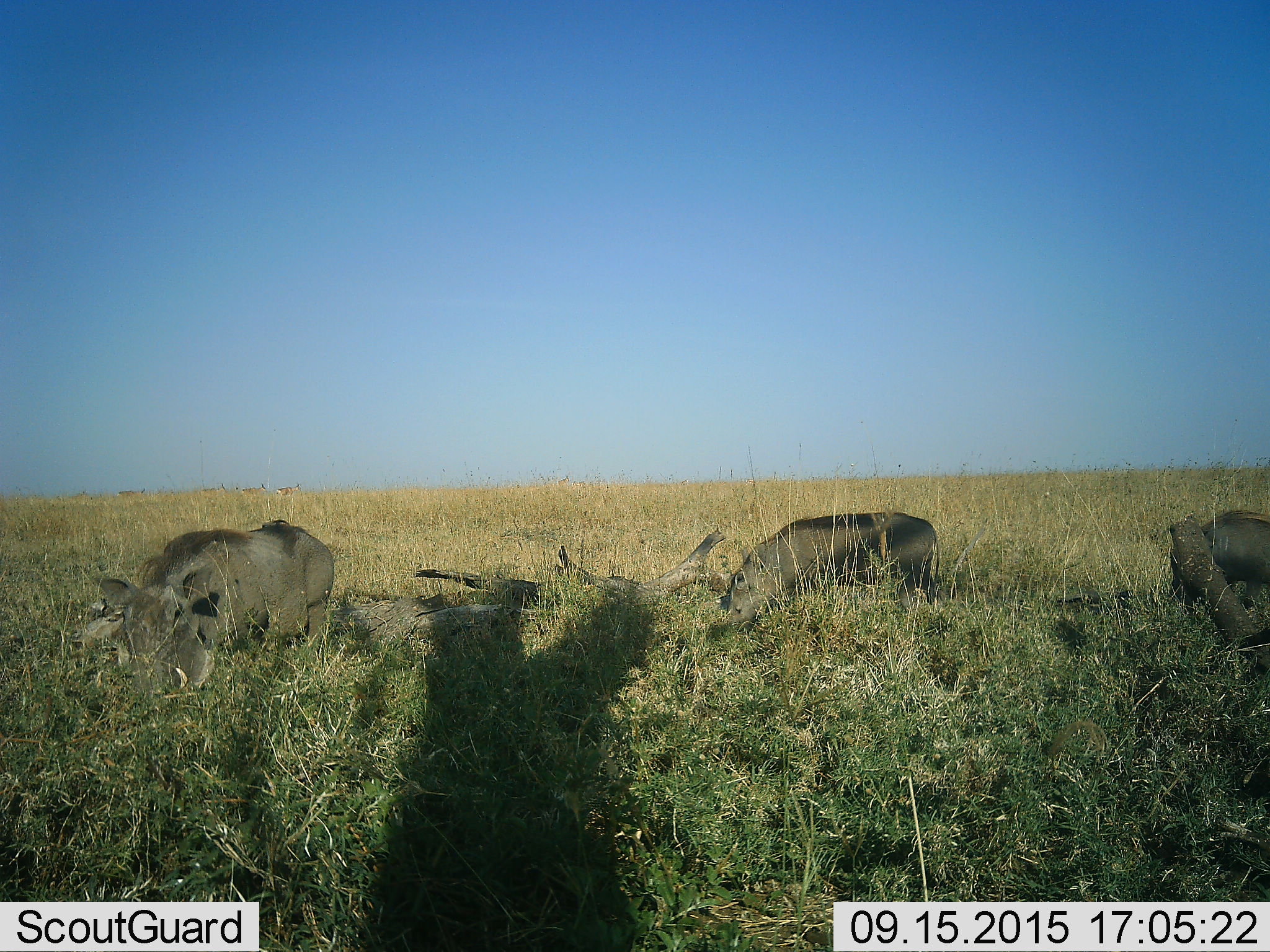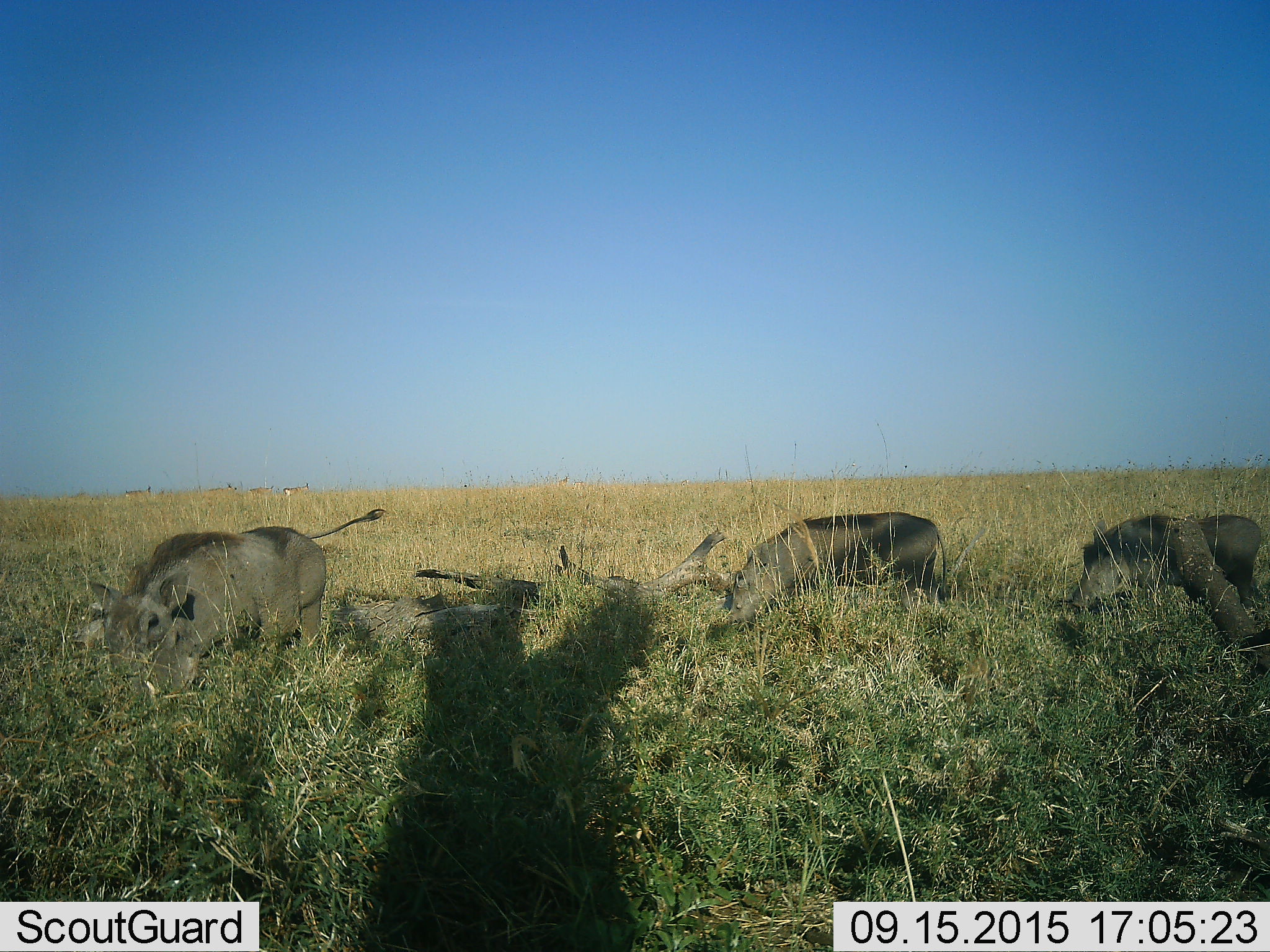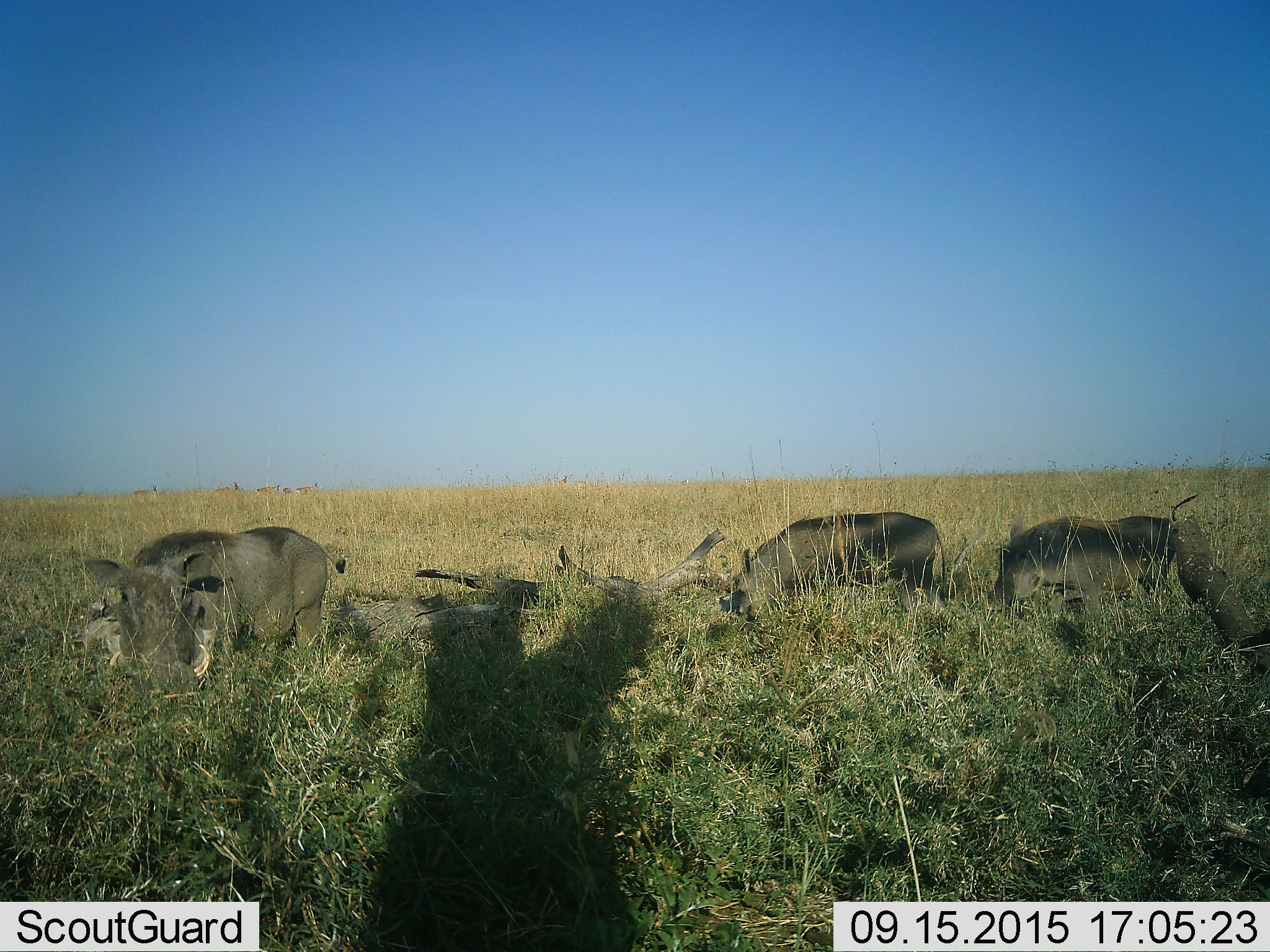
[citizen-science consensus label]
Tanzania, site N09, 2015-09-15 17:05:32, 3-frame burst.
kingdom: Animalia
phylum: Chordata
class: Mammalia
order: Artiodactyla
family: Suidae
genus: Phacochoerus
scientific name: Phacochoerus africanus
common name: warthog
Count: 3.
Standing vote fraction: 38%.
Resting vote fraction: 12%.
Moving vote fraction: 38%.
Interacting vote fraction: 0%.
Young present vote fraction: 0%.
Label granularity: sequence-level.